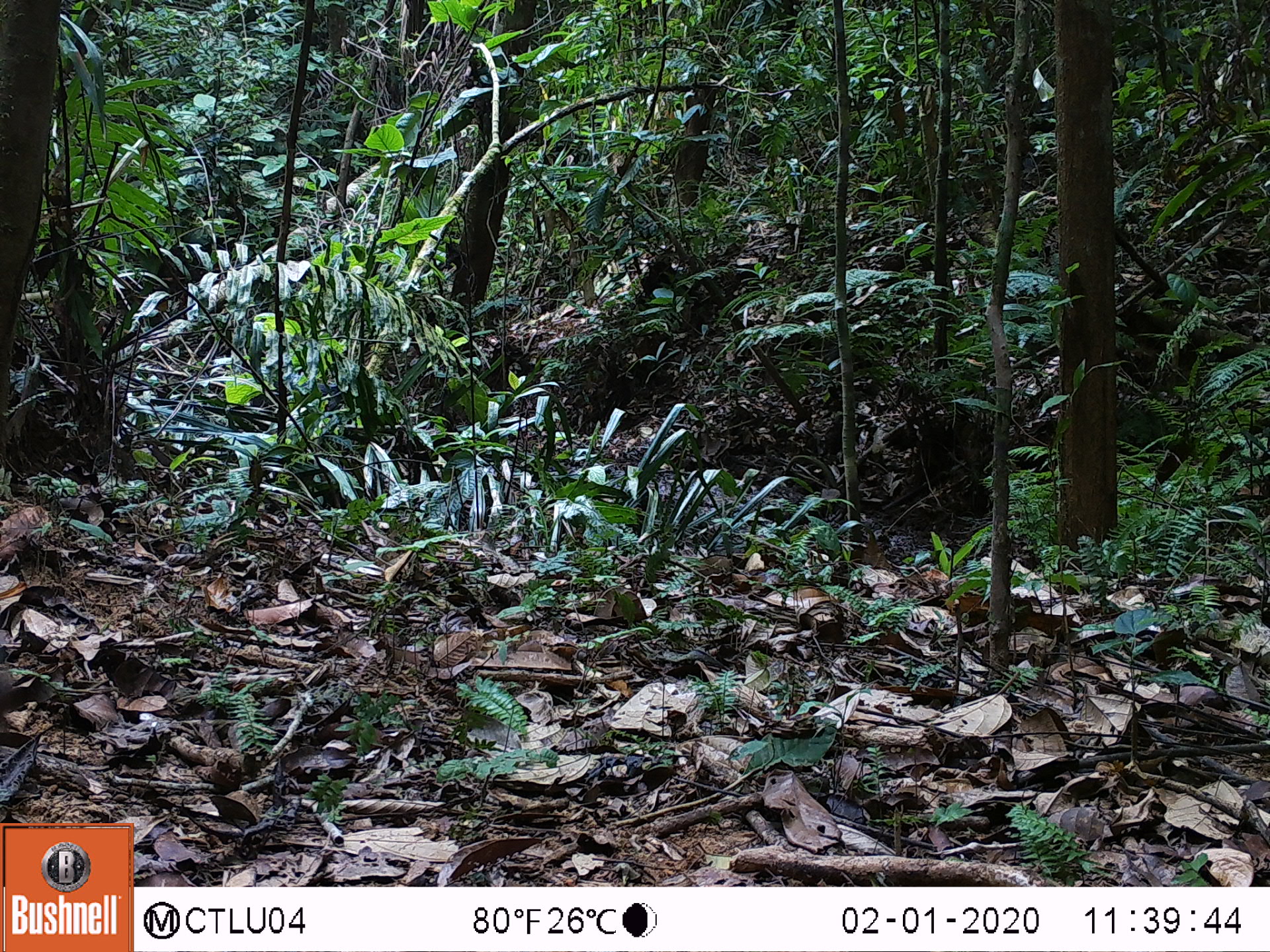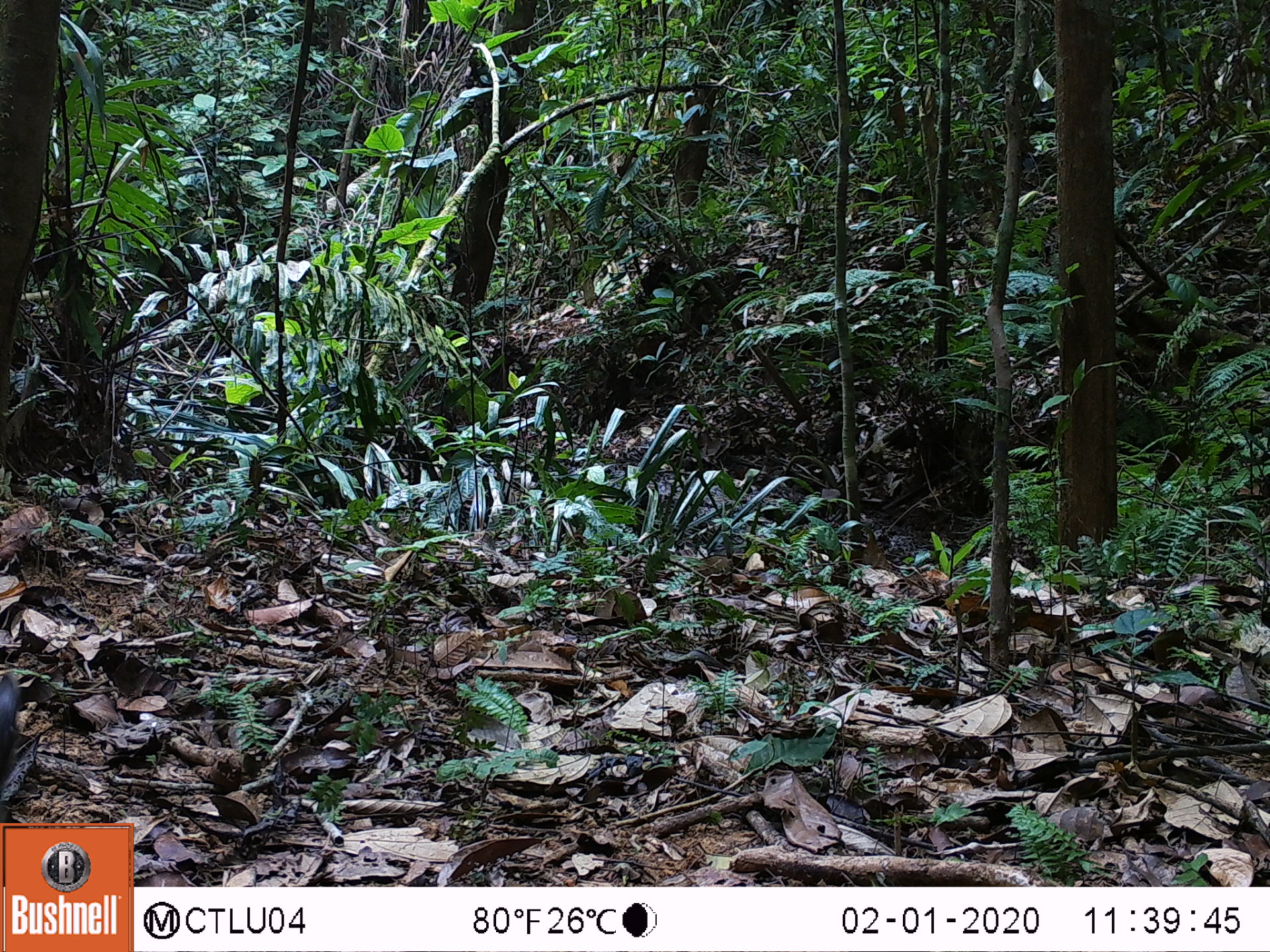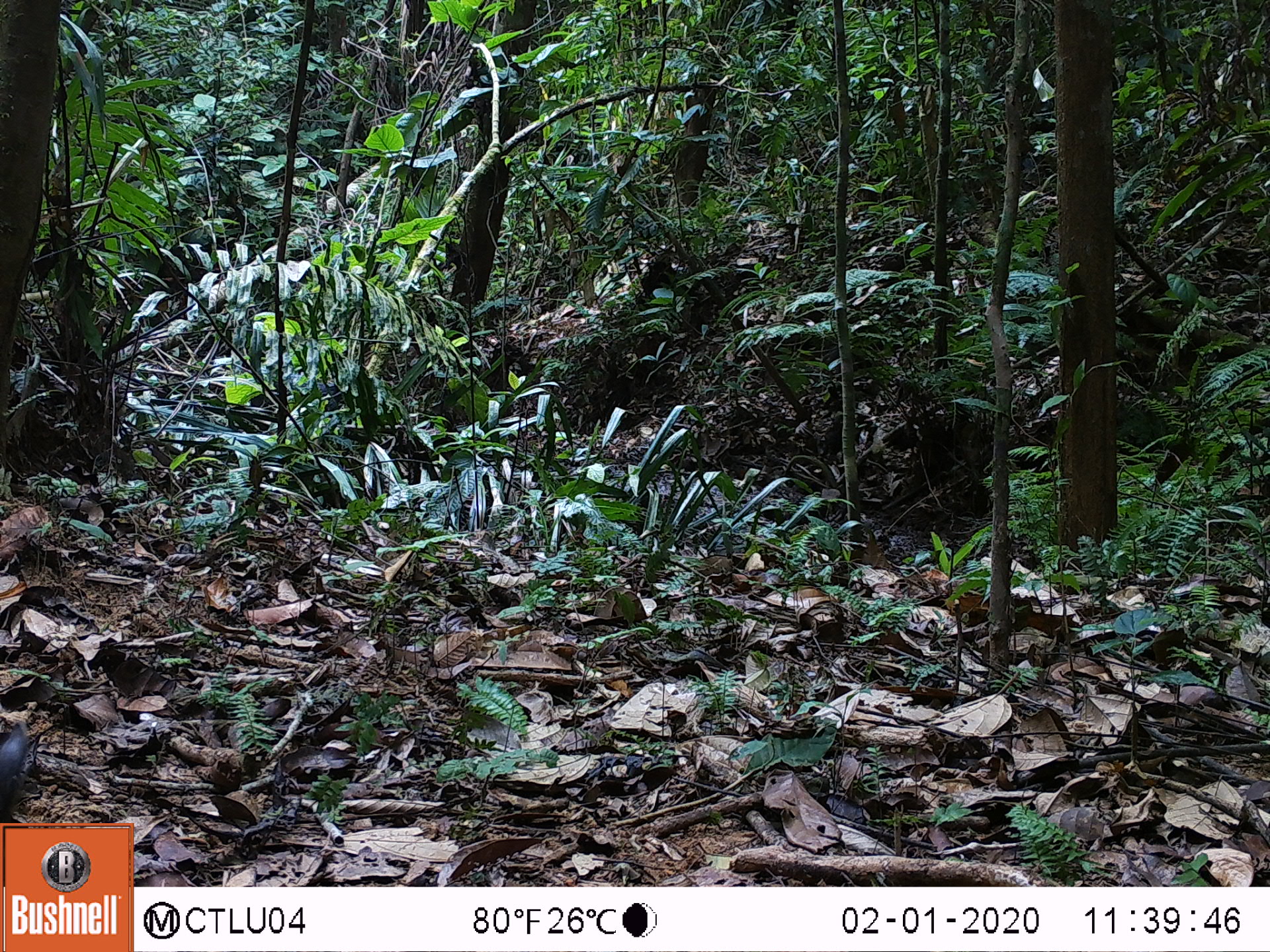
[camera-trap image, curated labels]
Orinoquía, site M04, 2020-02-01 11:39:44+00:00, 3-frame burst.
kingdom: Animalia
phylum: Chordata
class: Mammalia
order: Artiodactyla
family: Tayassuidae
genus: Pecari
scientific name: Pecari tajacu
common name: collared peccary